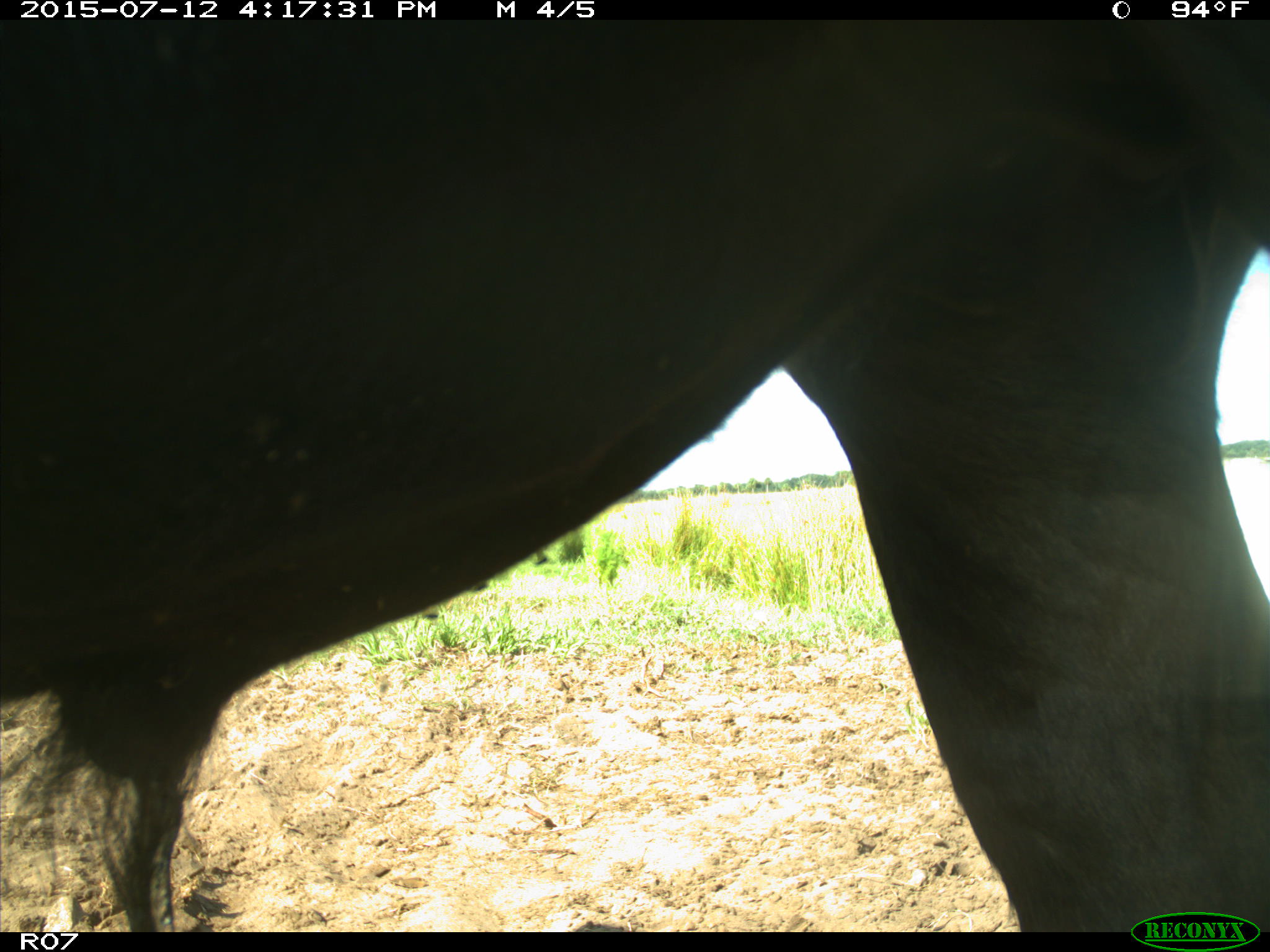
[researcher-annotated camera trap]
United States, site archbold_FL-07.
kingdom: Animalia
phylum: Chordata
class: Mammalia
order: Artiodactyla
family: Bovidae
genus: Bos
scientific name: Bos taurus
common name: domestic cow